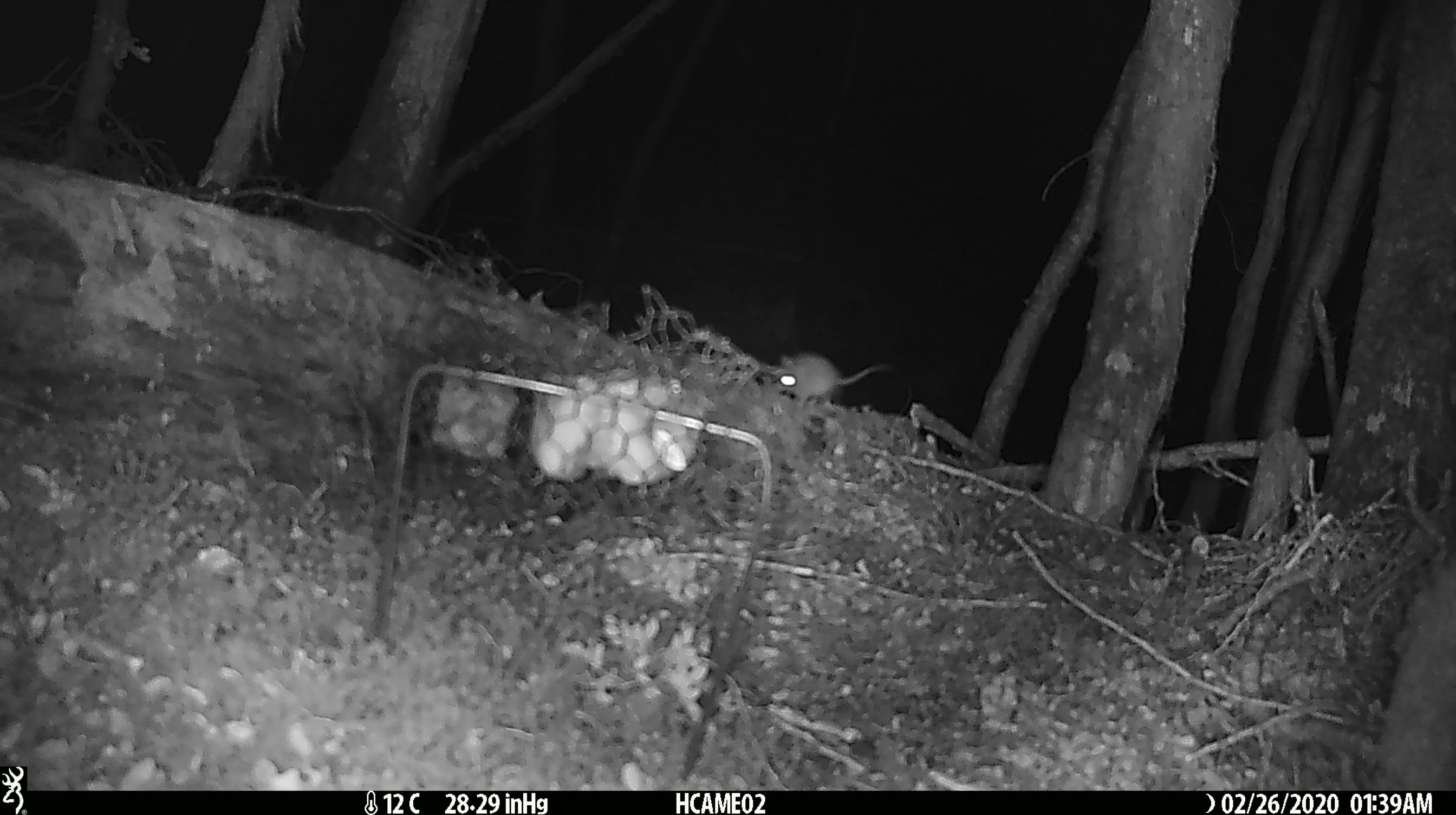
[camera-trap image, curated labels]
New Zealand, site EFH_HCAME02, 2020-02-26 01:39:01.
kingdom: Animalia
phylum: Chordata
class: Mammalia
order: Rodentia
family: Muridae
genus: Mus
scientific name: Mus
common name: mouse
Mouse (Mus).